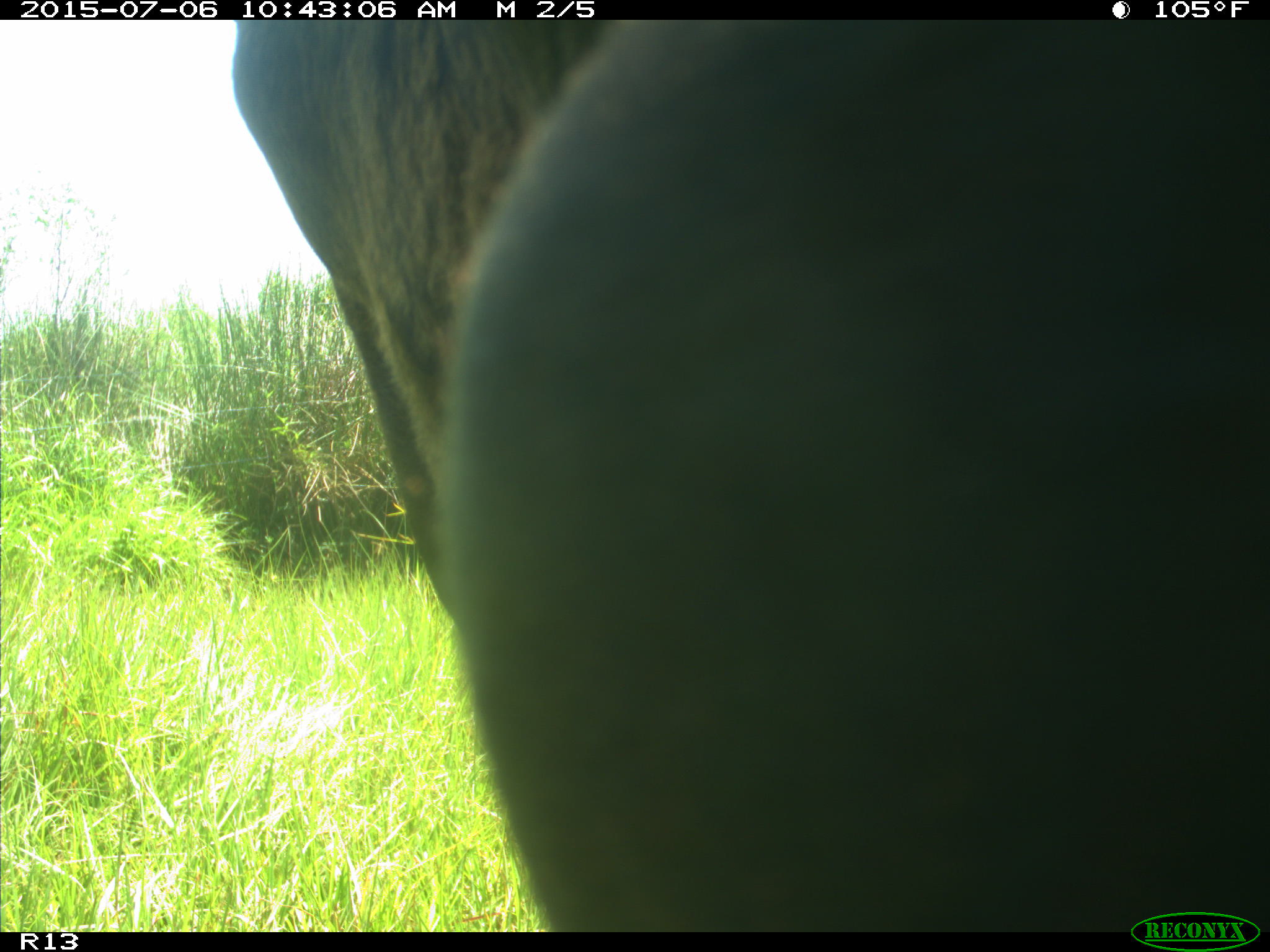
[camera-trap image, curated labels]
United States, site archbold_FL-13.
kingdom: Animalia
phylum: Chordata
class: Mammalia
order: Artiodactyla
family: Bovidae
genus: Bos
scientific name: Bos taurus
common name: domestic cow